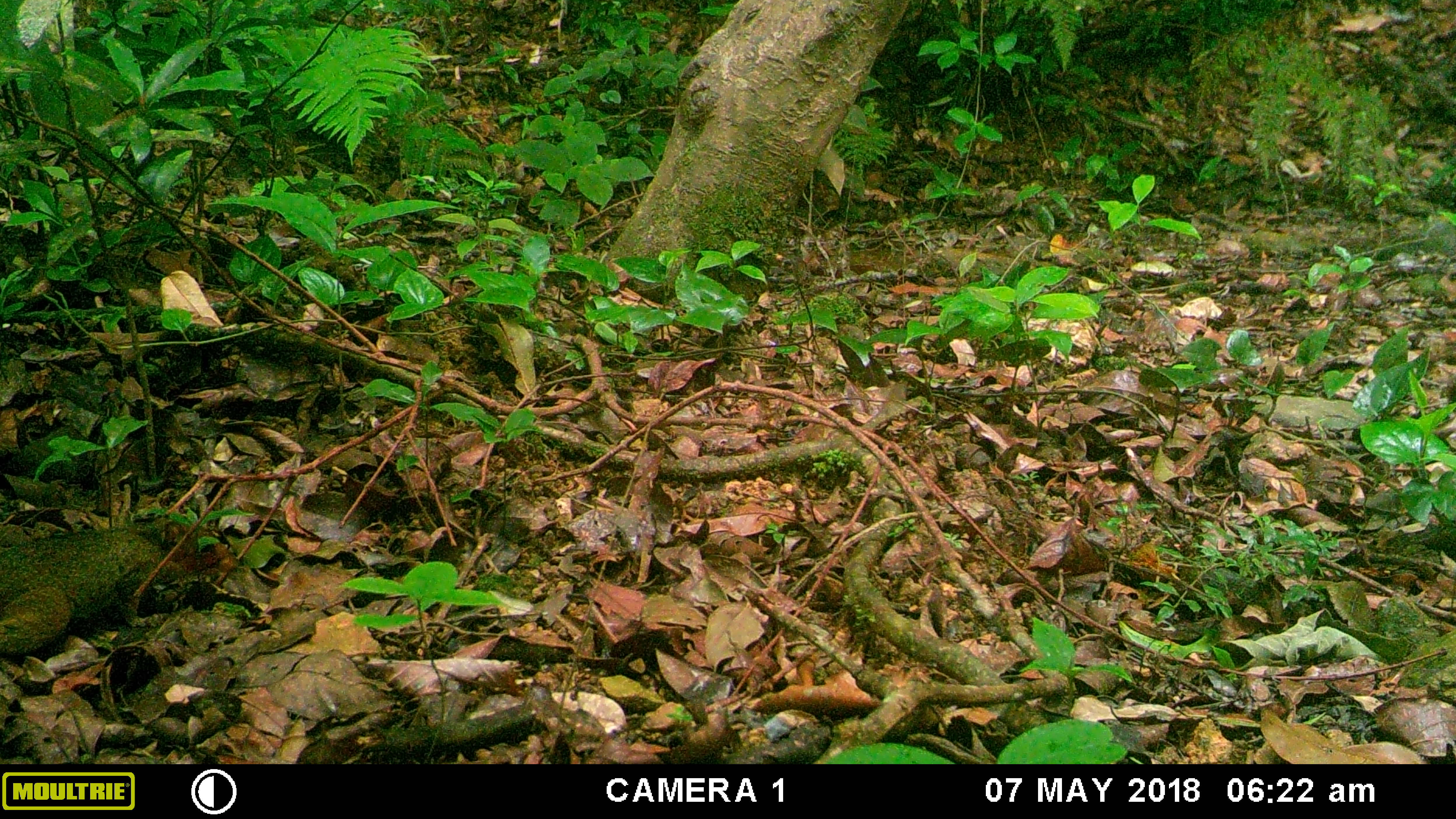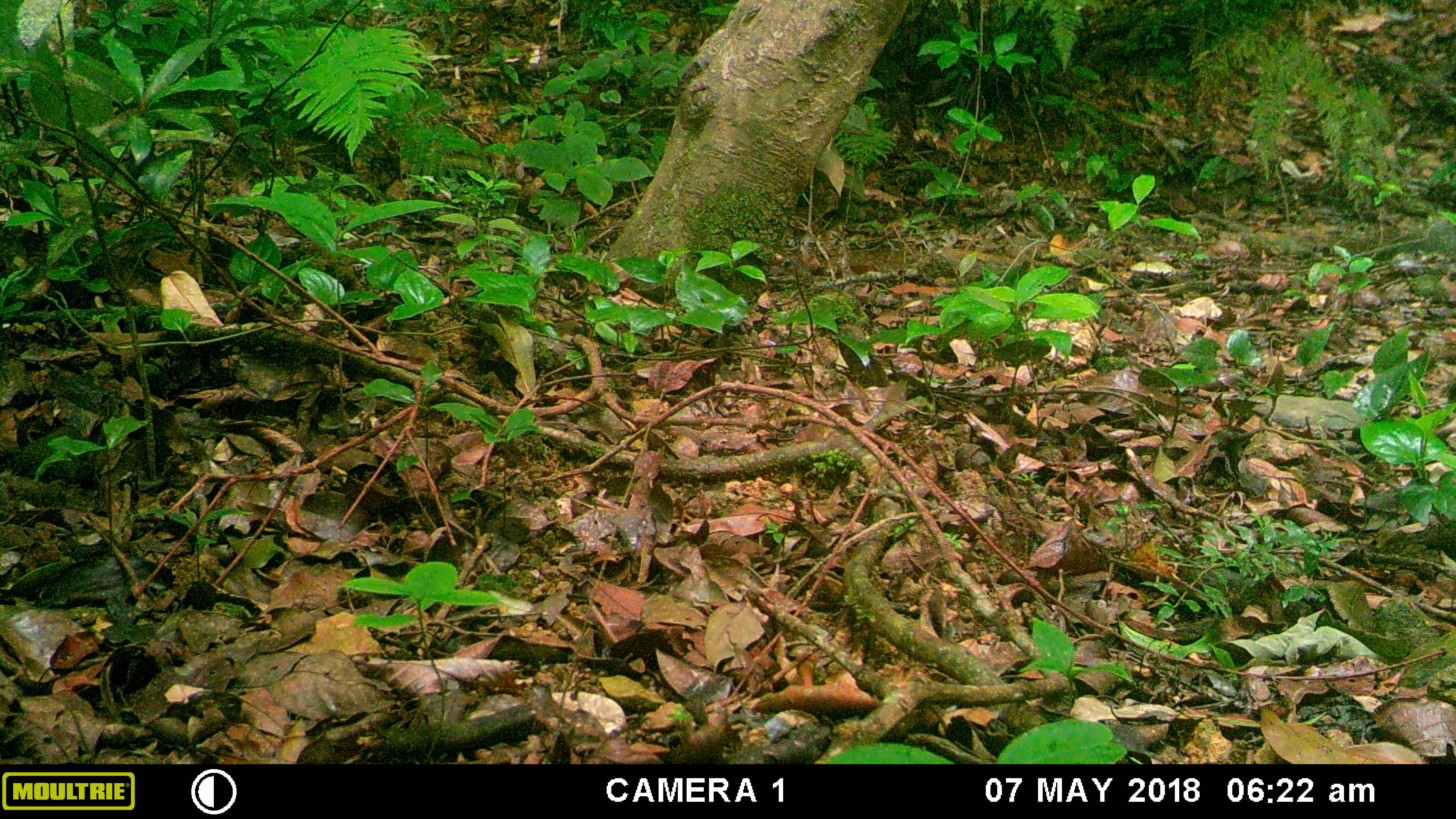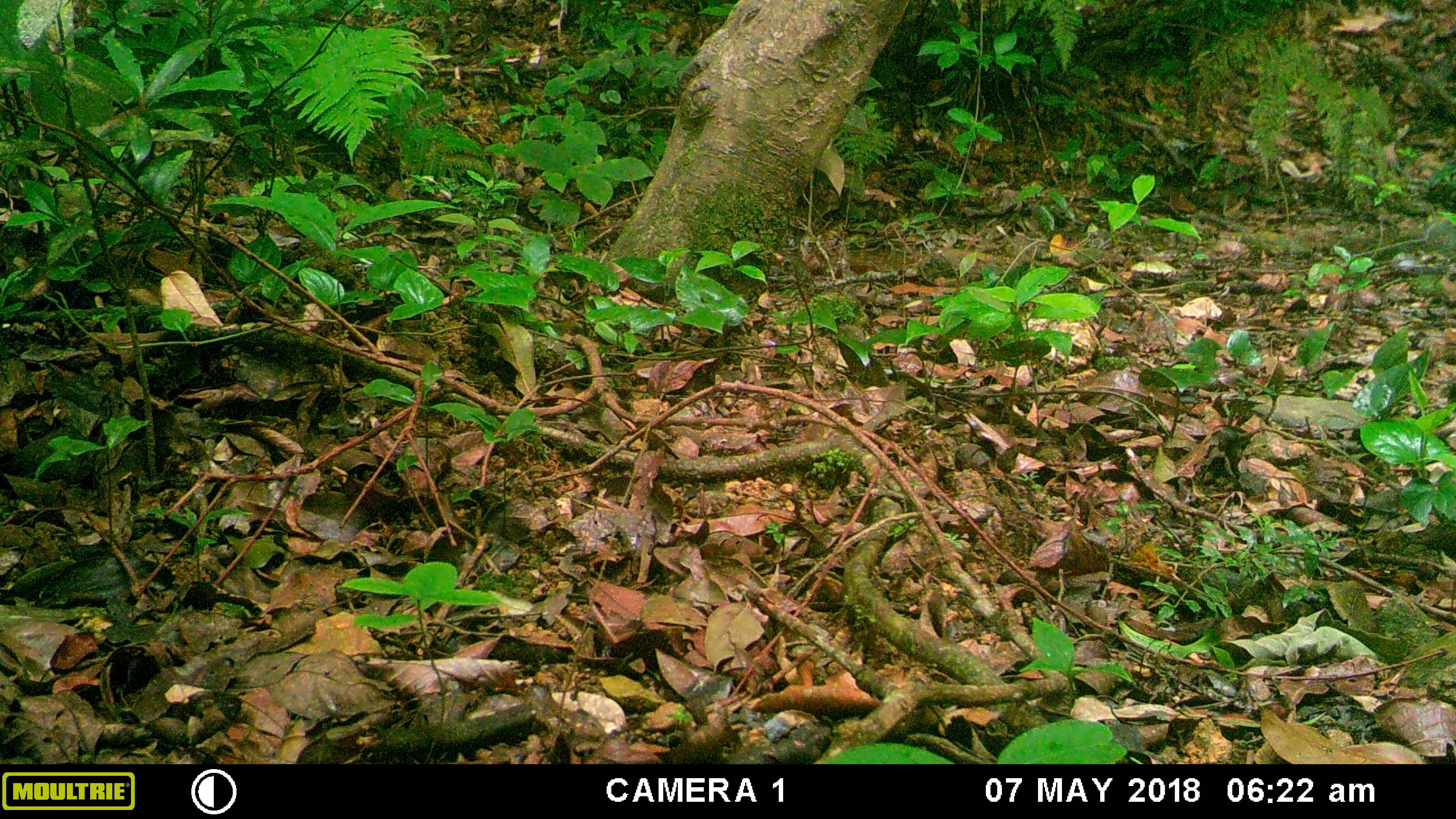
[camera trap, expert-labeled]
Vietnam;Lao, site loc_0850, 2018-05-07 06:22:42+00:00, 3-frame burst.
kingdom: Animalia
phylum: Chordata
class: Mammalia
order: Rodentia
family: Sciuridae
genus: Dremomys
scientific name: Dremomys rufigenis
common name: red-cheeked squirrel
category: red cheeked squirrel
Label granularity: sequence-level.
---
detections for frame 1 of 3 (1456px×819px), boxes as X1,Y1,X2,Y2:
red cheeked squirrel: 0,513,239,656